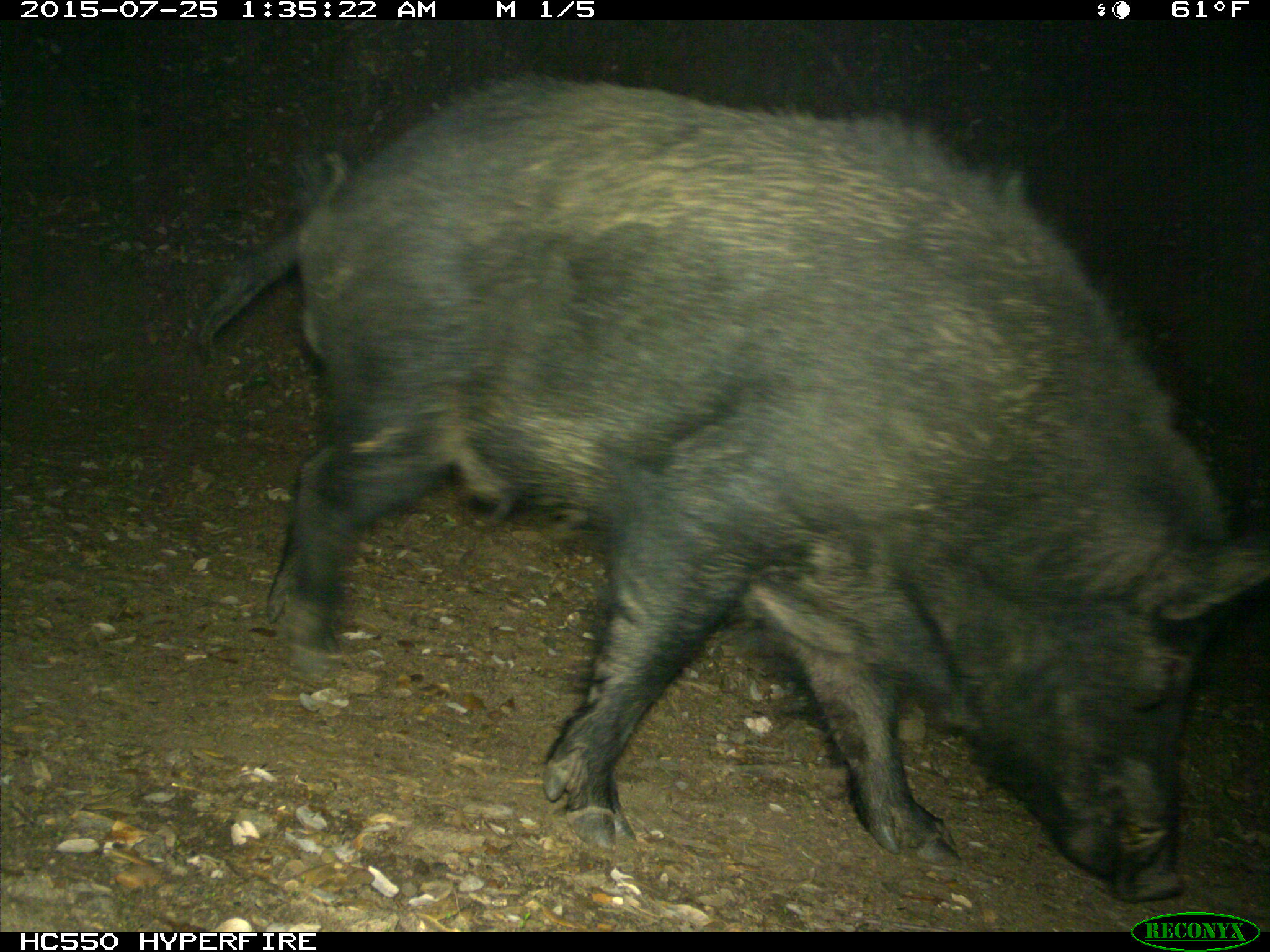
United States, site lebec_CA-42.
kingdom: Animalia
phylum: Chordata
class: Mammalia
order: Artiodactyla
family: Suidae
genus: Sus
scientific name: Sus scrofa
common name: wild boar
Sus scrofa (wild boar).